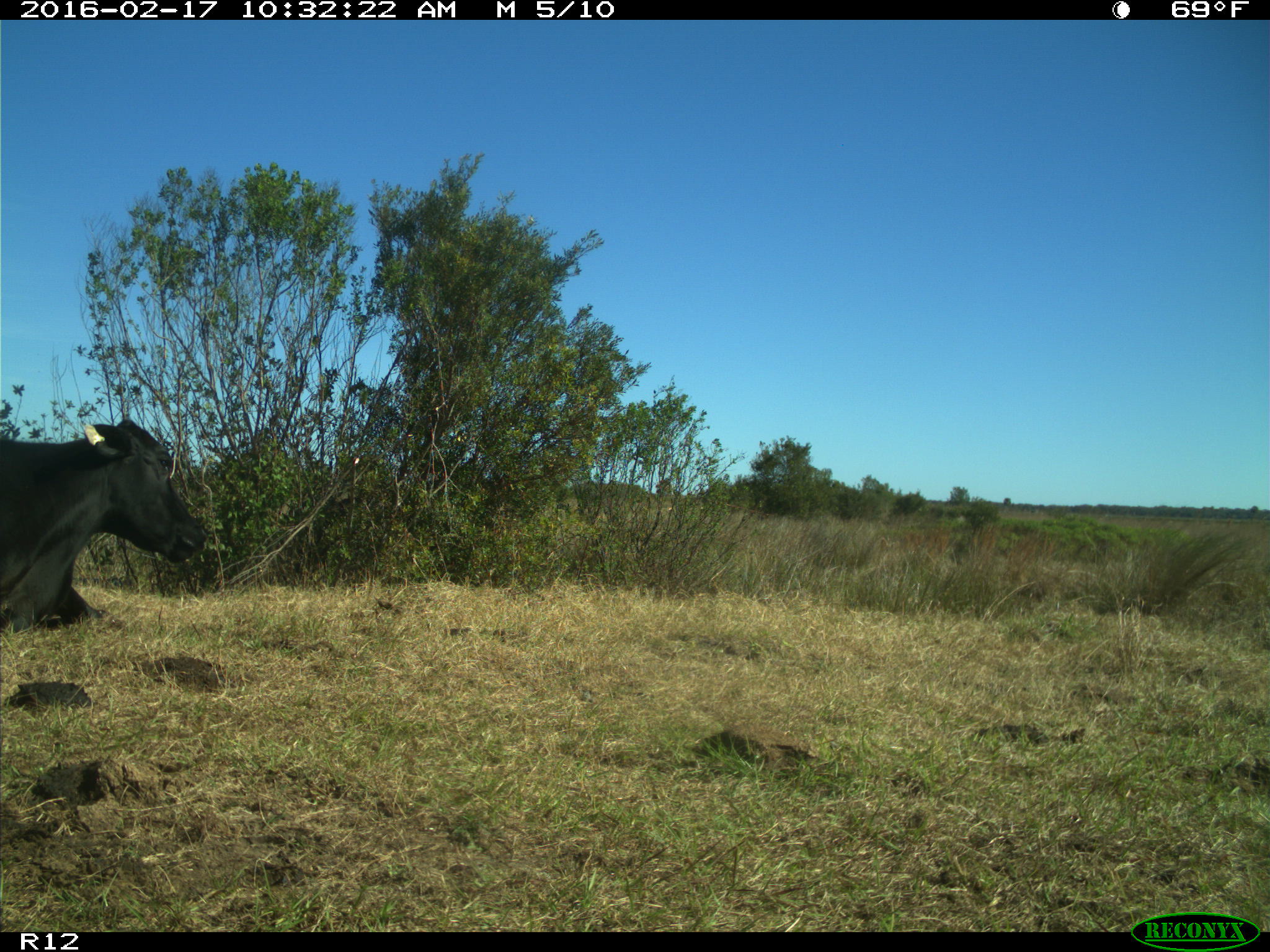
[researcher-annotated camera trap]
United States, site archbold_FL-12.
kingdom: Animalia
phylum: Chordata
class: Mammalia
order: Artiodactyla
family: Bovidae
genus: Bos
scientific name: Bos taurus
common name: domestic cow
Bos taurus (domestic cow).